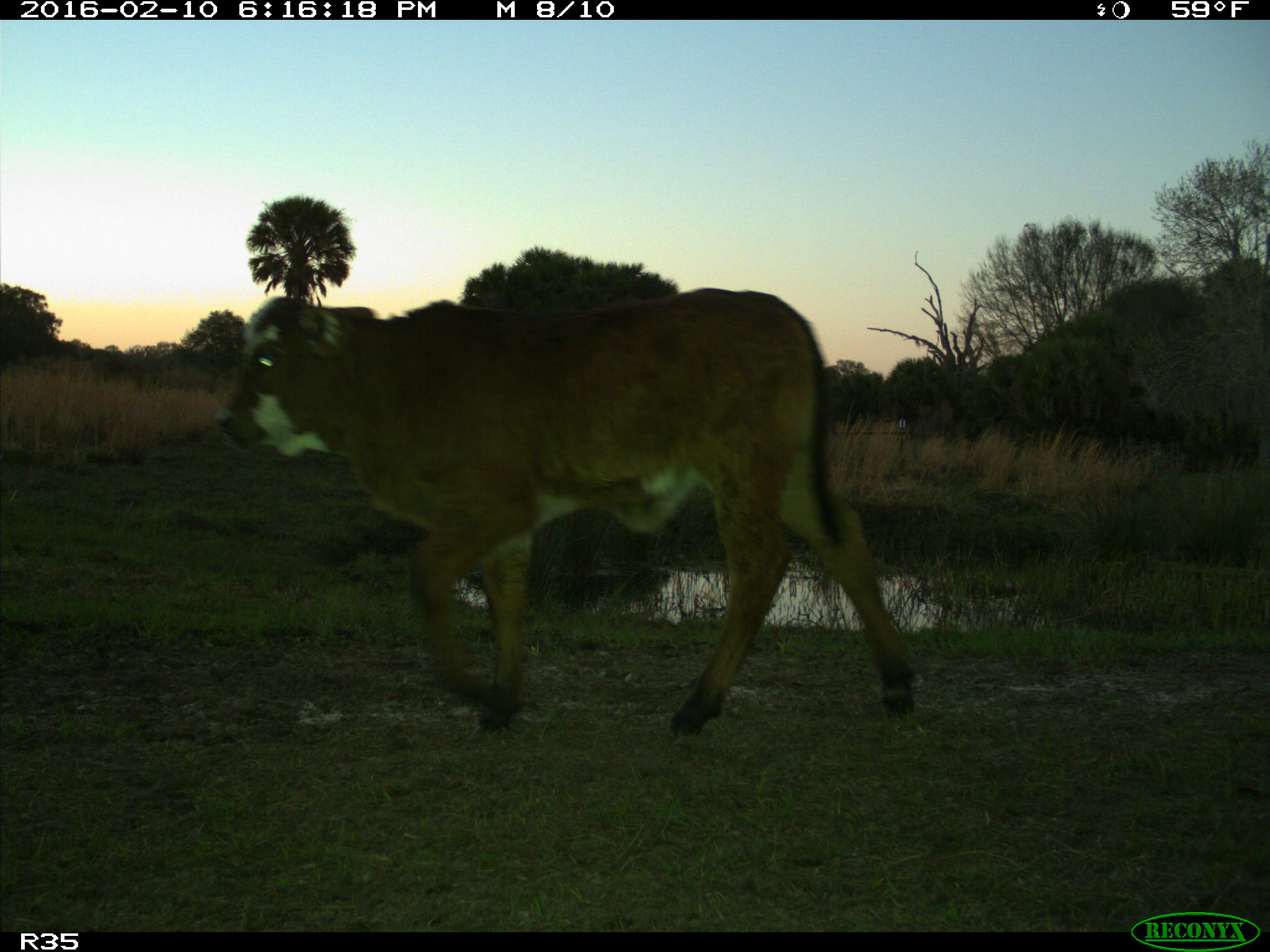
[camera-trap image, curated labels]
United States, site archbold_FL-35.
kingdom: Animalia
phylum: Chordata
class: Mammalia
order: Artiodactyla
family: Bovidae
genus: Bos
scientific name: Bos taurus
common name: domestic cow